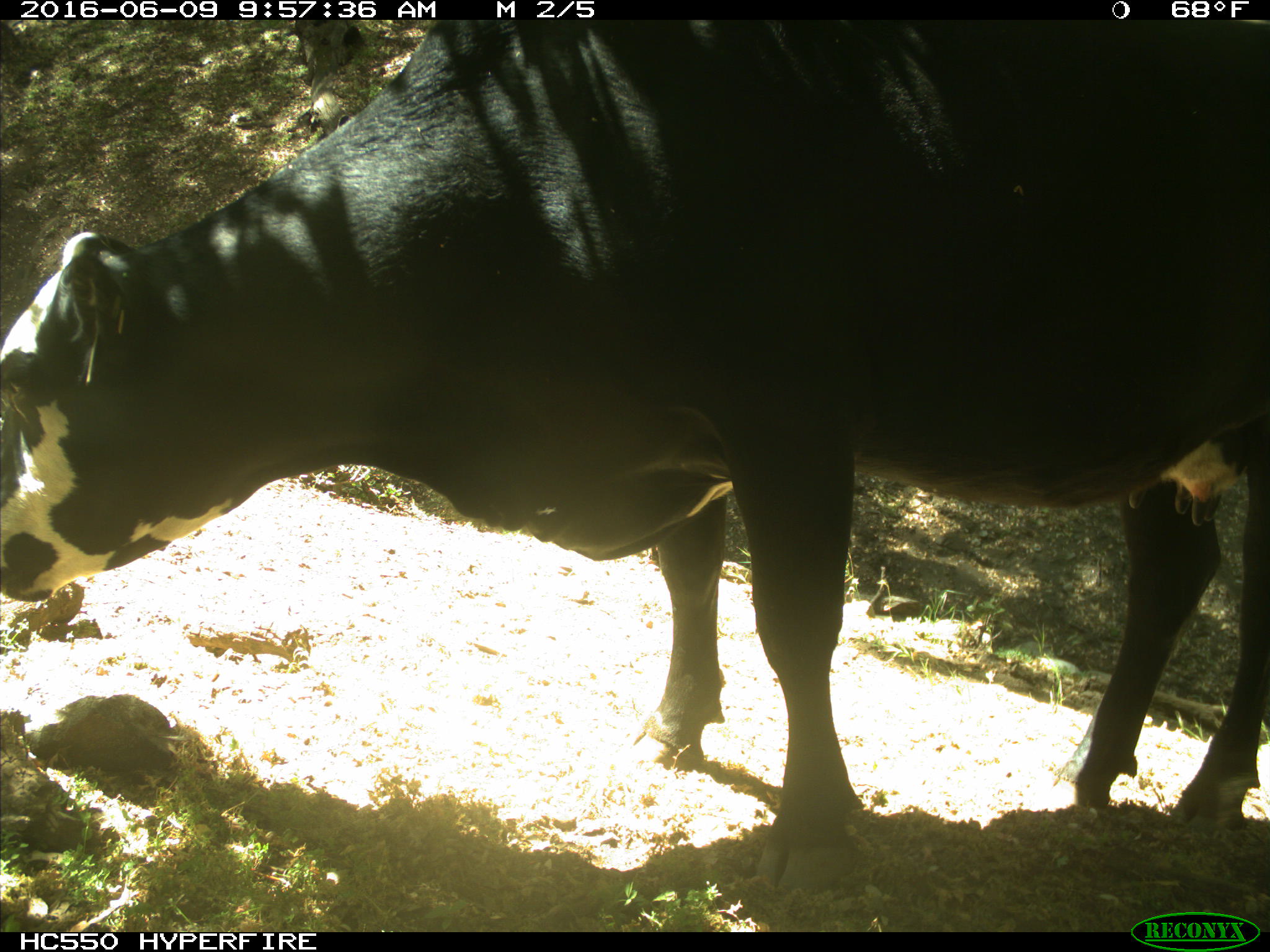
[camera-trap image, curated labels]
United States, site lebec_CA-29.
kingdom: Animalia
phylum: Chordata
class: Mammalia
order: Artiodactyla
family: Bovidae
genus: Bos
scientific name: Bos taurus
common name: domestic cow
Bos taurus (domestic cow).